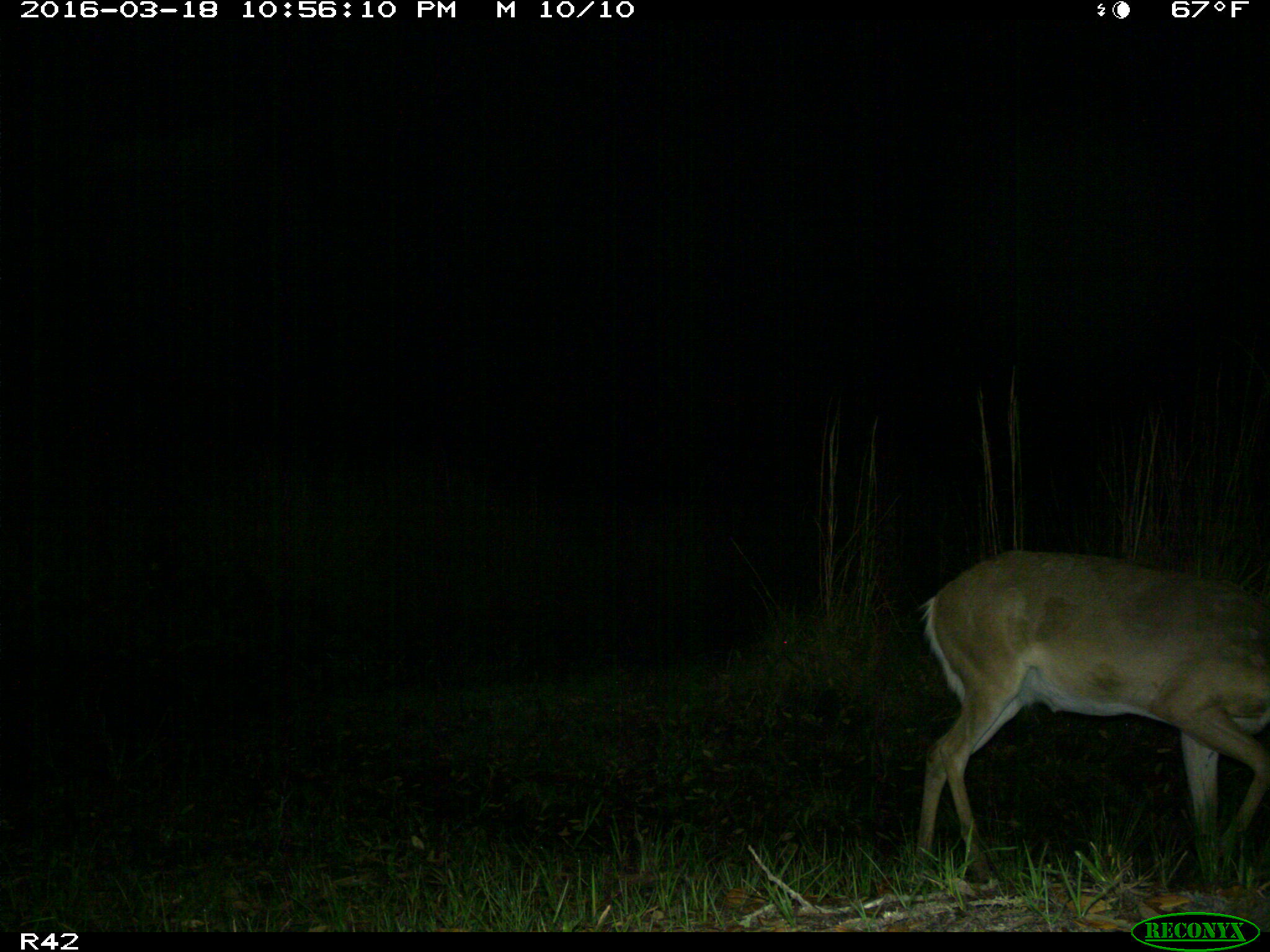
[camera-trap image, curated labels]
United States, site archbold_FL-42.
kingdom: Animalia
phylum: Chordata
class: Mammalia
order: Artiodactyla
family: Cervidae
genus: Odocoileus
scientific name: Odocoileus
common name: deer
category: unidentified deer